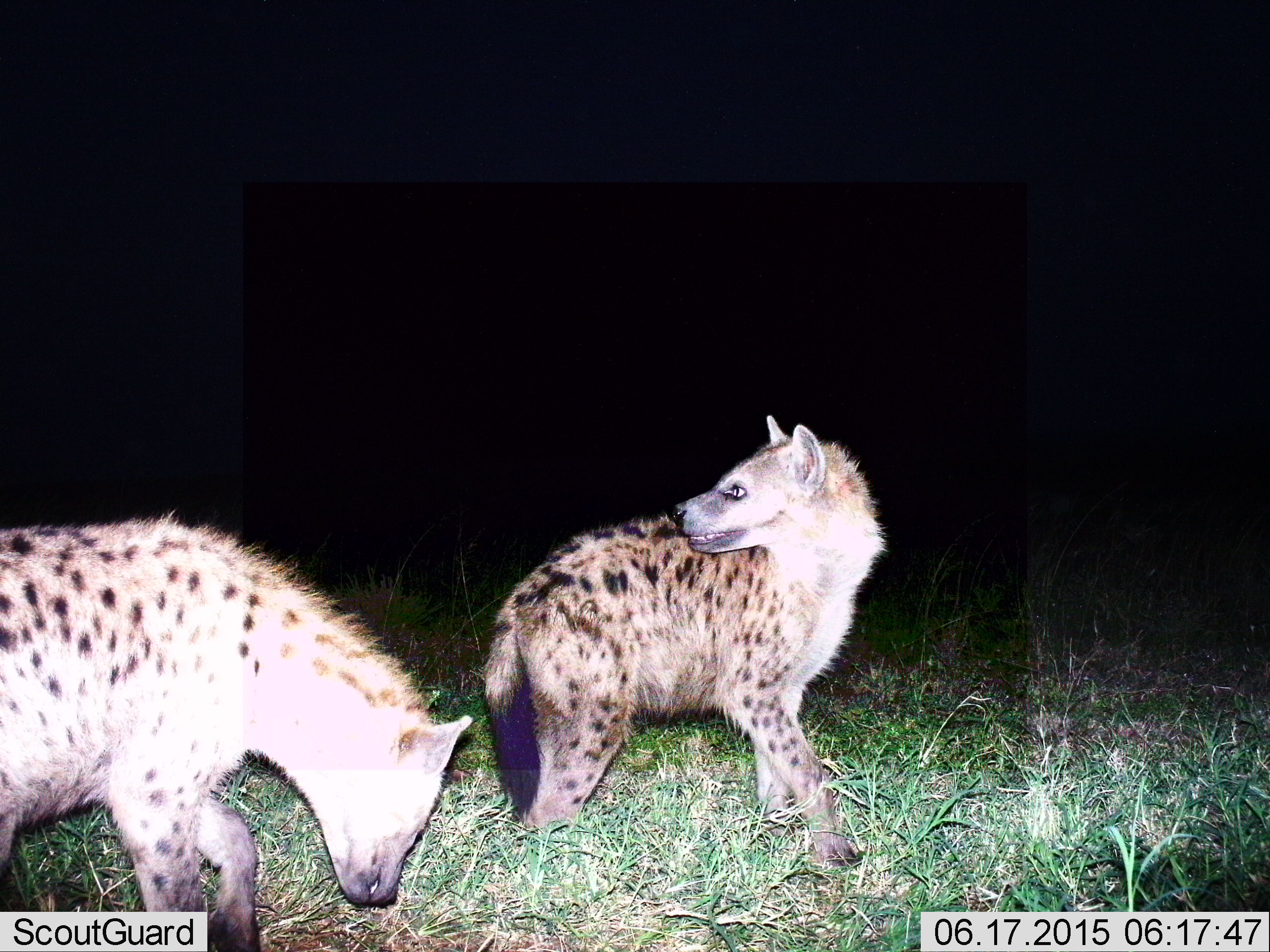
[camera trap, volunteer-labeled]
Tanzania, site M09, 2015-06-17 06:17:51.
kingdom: Animalia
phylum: Chordata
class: Mammalia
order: Carnivora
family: Hyaenidae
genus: Crocuta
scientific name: Crocuta crocuta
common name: spotted hyena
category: hyenaspotted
Hyenaspotted (spotted hyena) (Crocuta crocuta), count 2. Behavior (volunteer vote fractions): standing 80%, resting 0%, moving 30%, interacting 10%. Young present (vote fraction): 10%. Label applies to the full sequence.